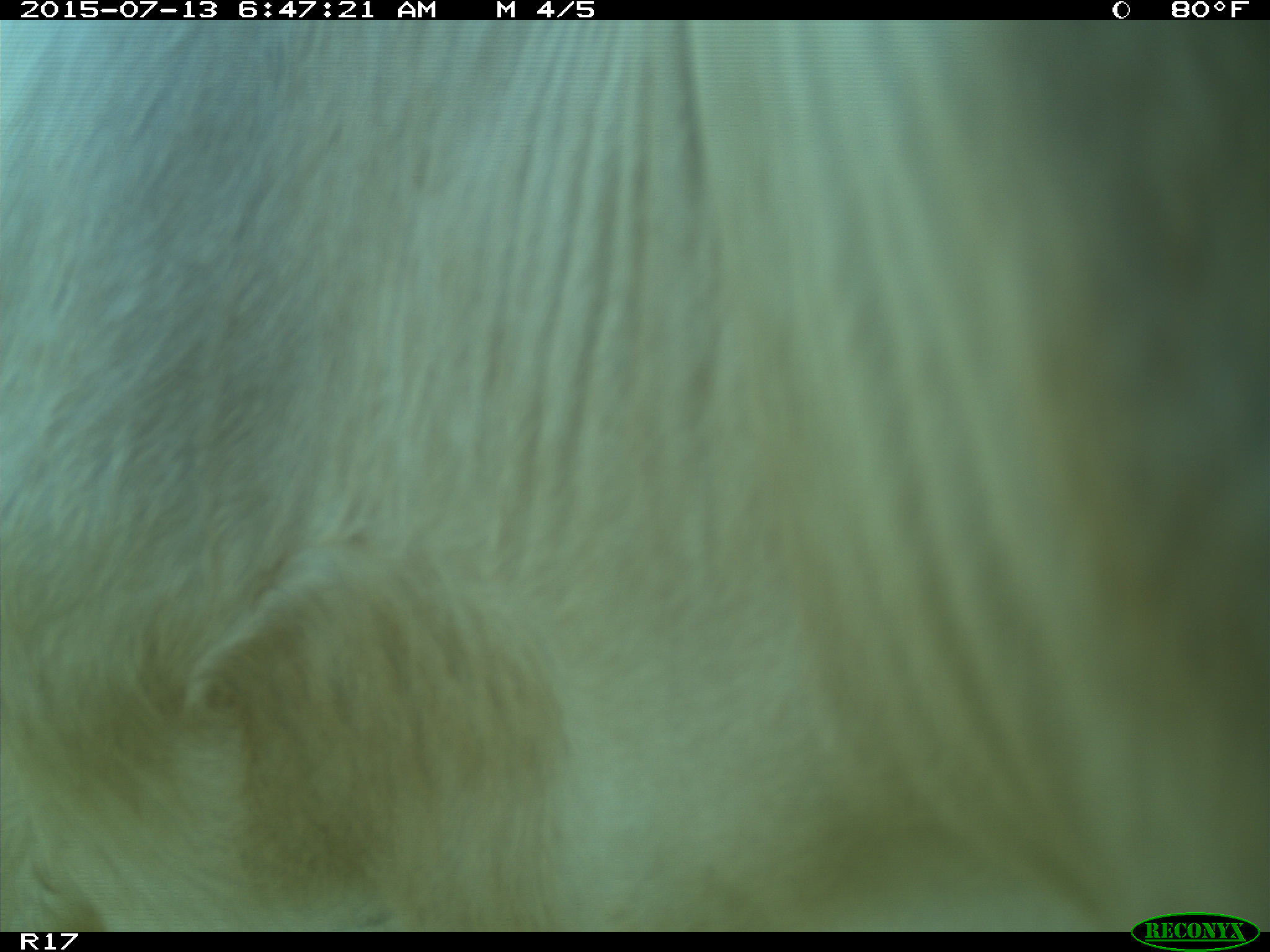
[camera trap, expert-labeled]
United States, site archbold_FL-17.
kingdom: Animalia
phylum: Chordata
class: Mammalia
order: Artiodactyla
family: Bovidae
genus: Bos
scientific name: Bos taurus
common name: domestic cow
Bos taurus (domestic cow).